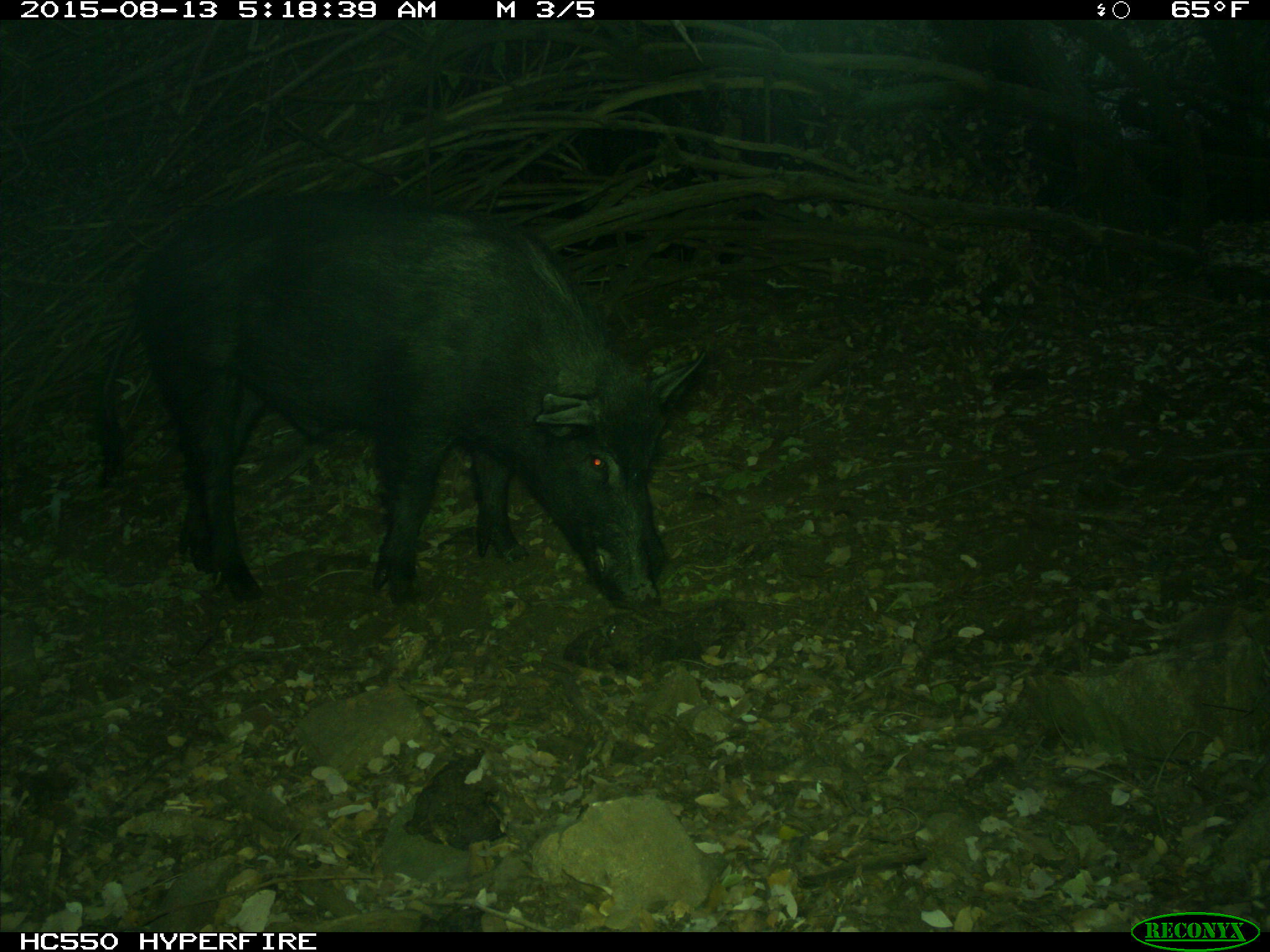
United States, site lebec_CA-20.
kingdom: Animalia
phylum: Chordata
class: Mammalia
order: Artiodactyla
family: Suidae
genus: Sus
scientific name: Sus scrofa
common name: wild boar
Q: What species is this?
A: Sus scrofa (wild boar).